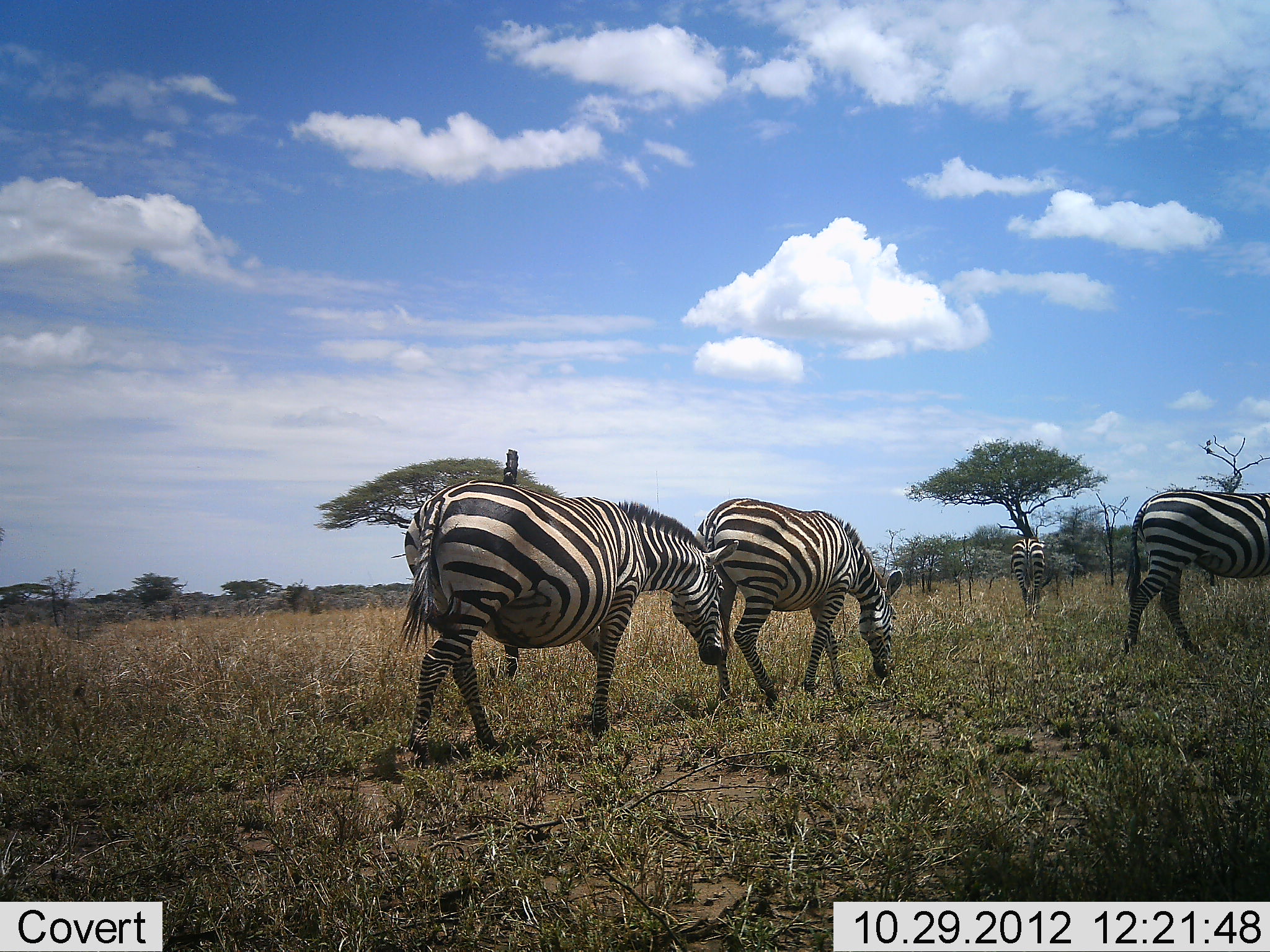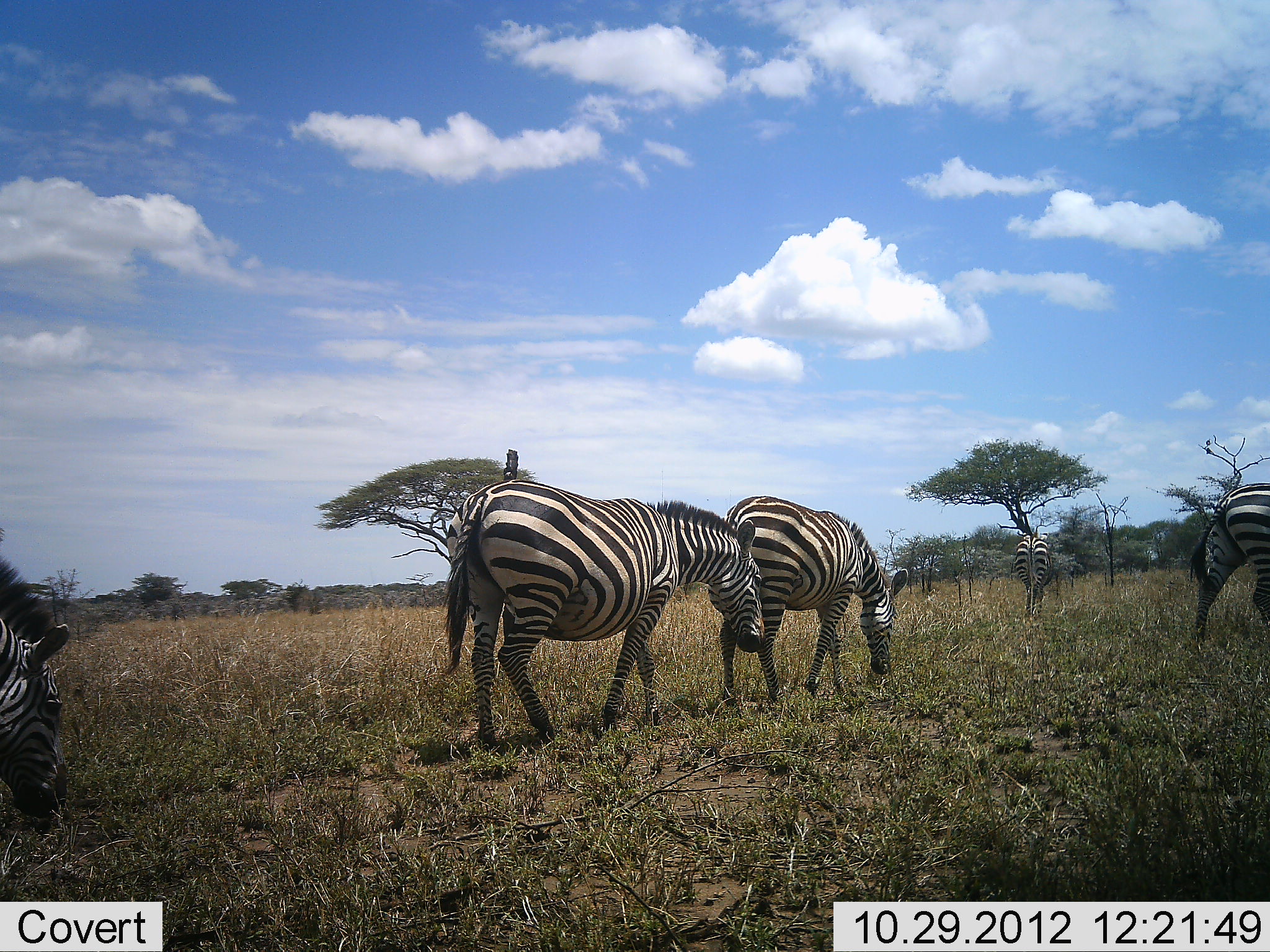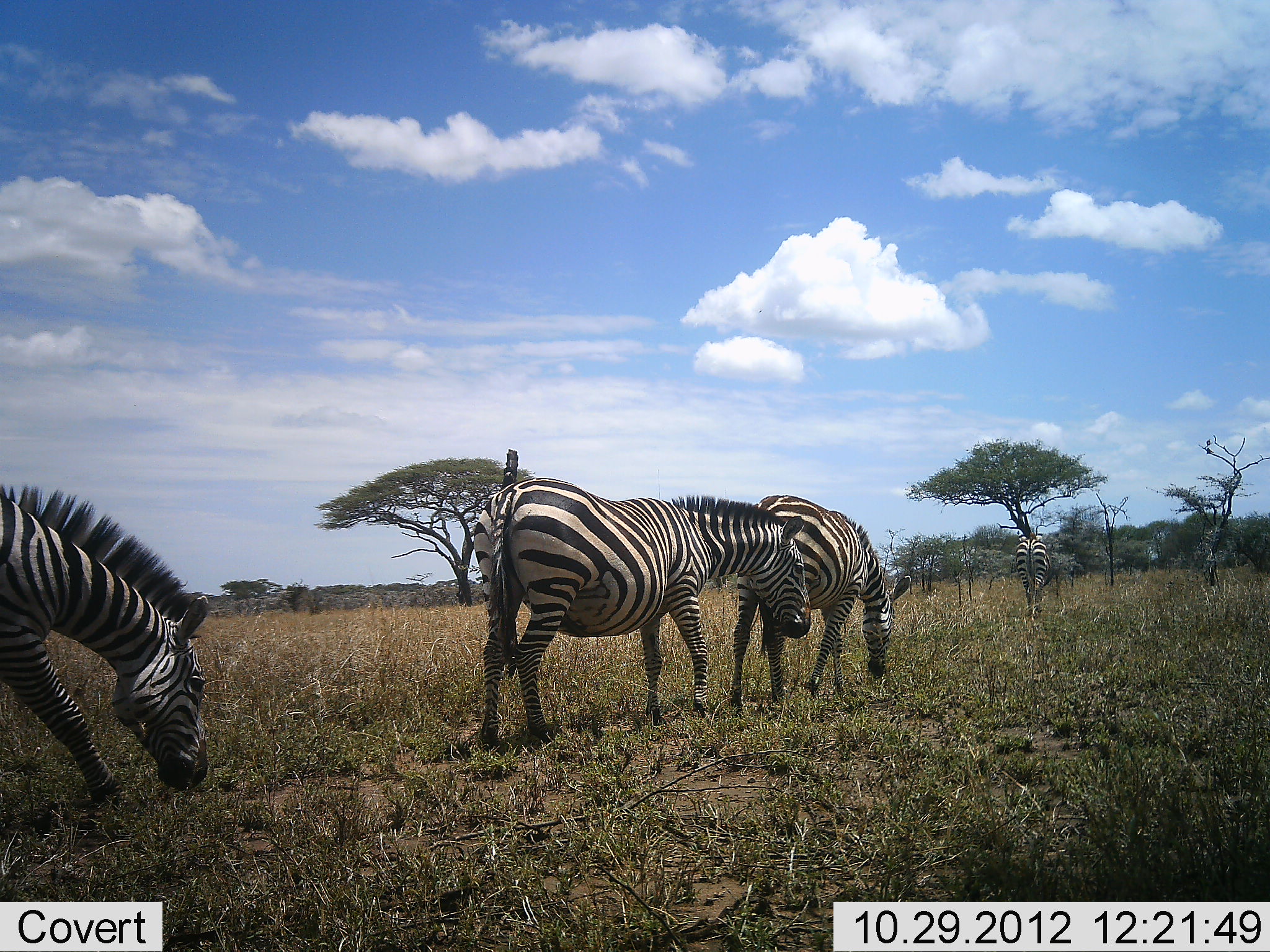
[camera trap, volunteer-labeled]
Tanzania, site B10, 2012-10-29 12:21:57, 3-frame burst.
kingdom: Animalia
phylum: Chordata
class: Mammalia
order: Perissodactyla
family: Equidae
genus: Equus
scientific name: Equus quagga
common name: plains zebra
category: zebra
Zebra (plains zebra) (Equus quagga), count 5. Behavior (volunteer vote fractions): standing 0%, resting 0%, moving 40%, interacting 0%. Young present (vote fraction): 0%. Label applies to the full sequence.